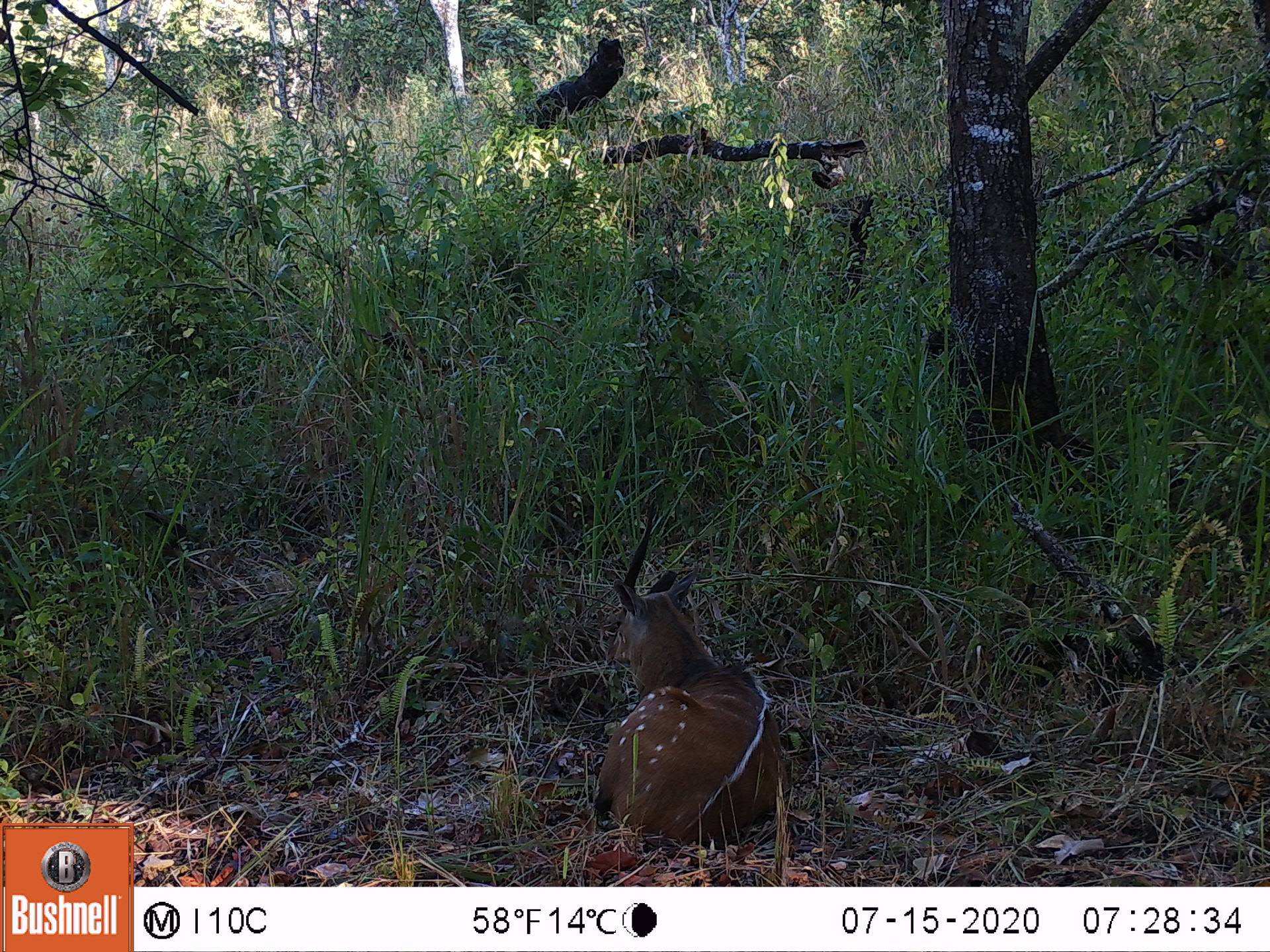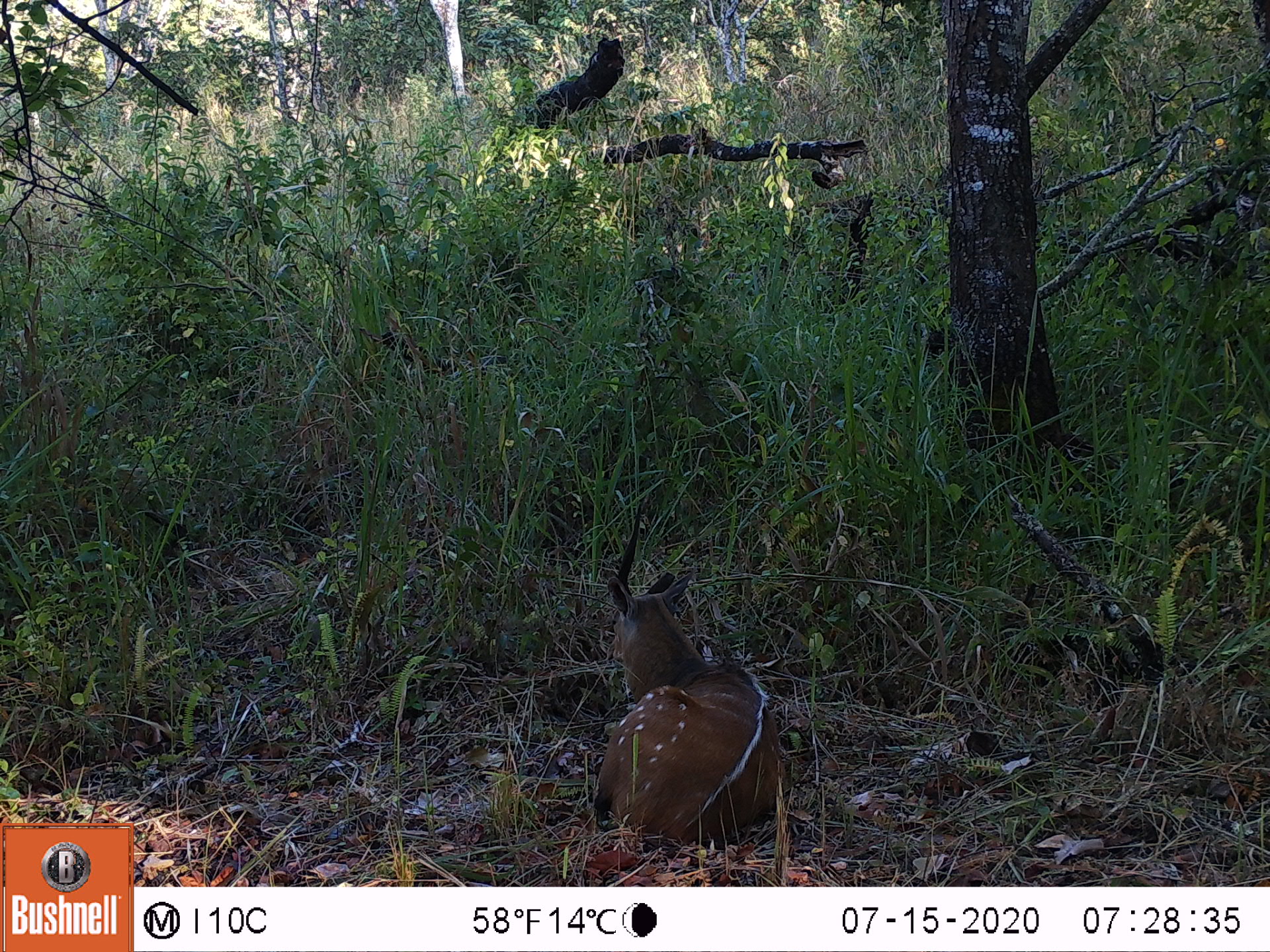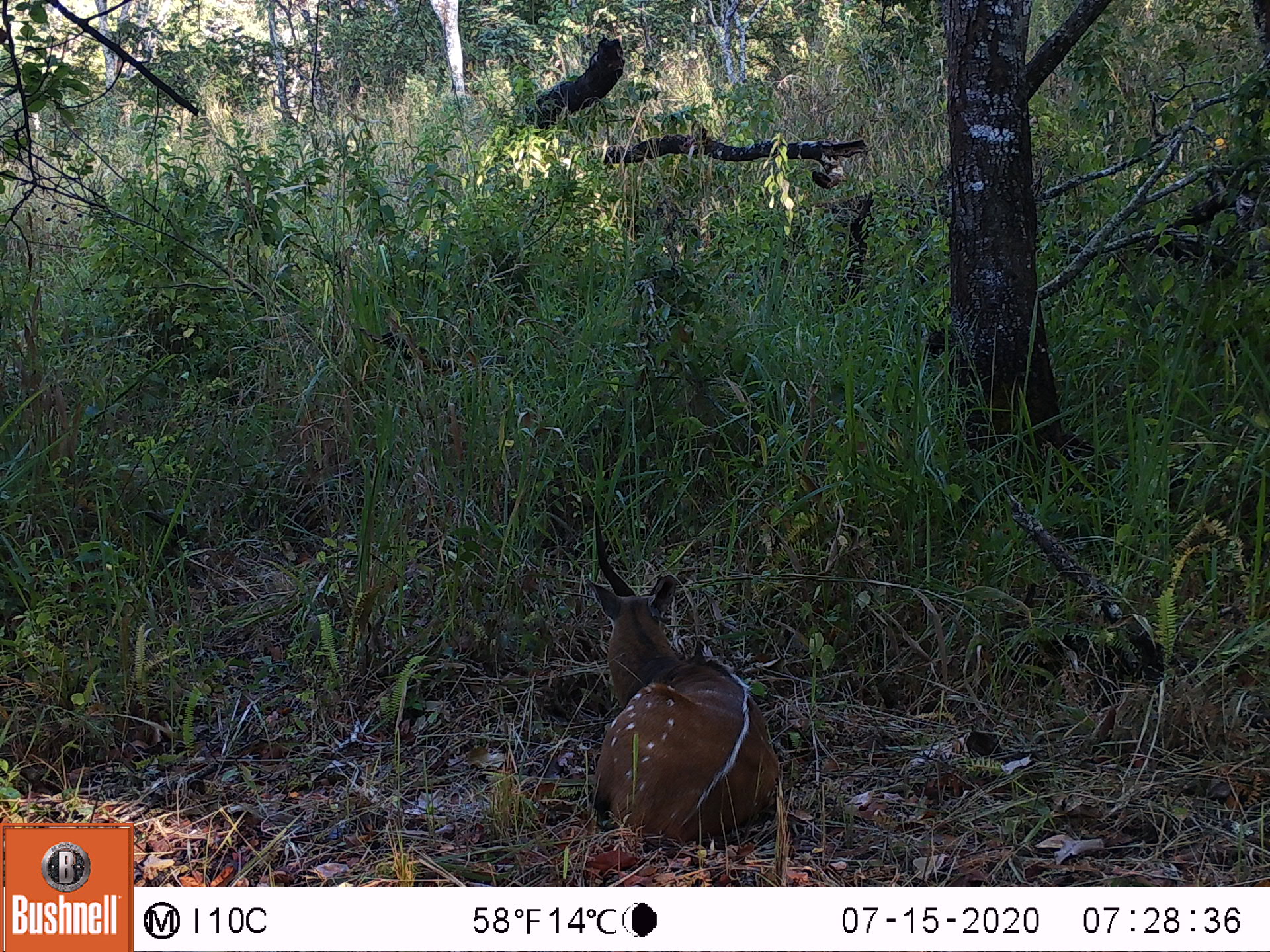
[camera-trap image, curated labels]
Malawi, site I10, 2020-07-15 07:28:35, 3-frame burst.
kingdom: Animalia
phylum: Chordata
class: Mammalia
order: Artiodactyla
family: Bovidae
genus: Tragelaphus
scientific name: Tragelaphus sylvaticus sylvaticus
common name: cape bushbuck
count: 1